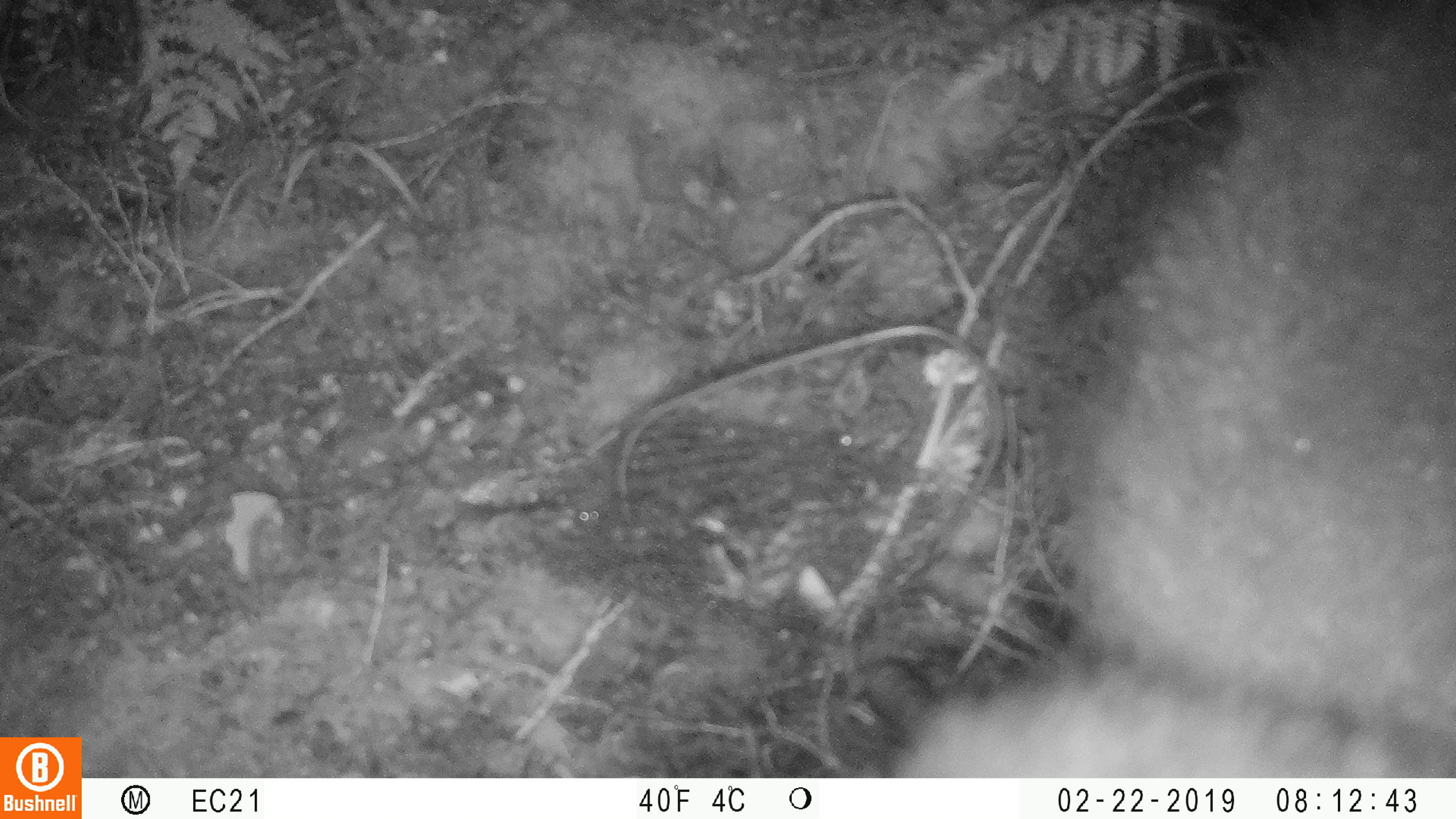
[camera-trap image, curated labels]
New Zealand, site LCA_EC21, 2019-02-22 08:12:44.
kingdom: Animalia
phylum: Chordata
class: Mammalia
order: Diprotodontia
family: Phalangeridae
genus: Trichosurus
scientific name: Trichosurus vulpecula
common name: common brushtail possum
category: possum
Possum (common brushtail possum) (Trichosurus vulpecula).